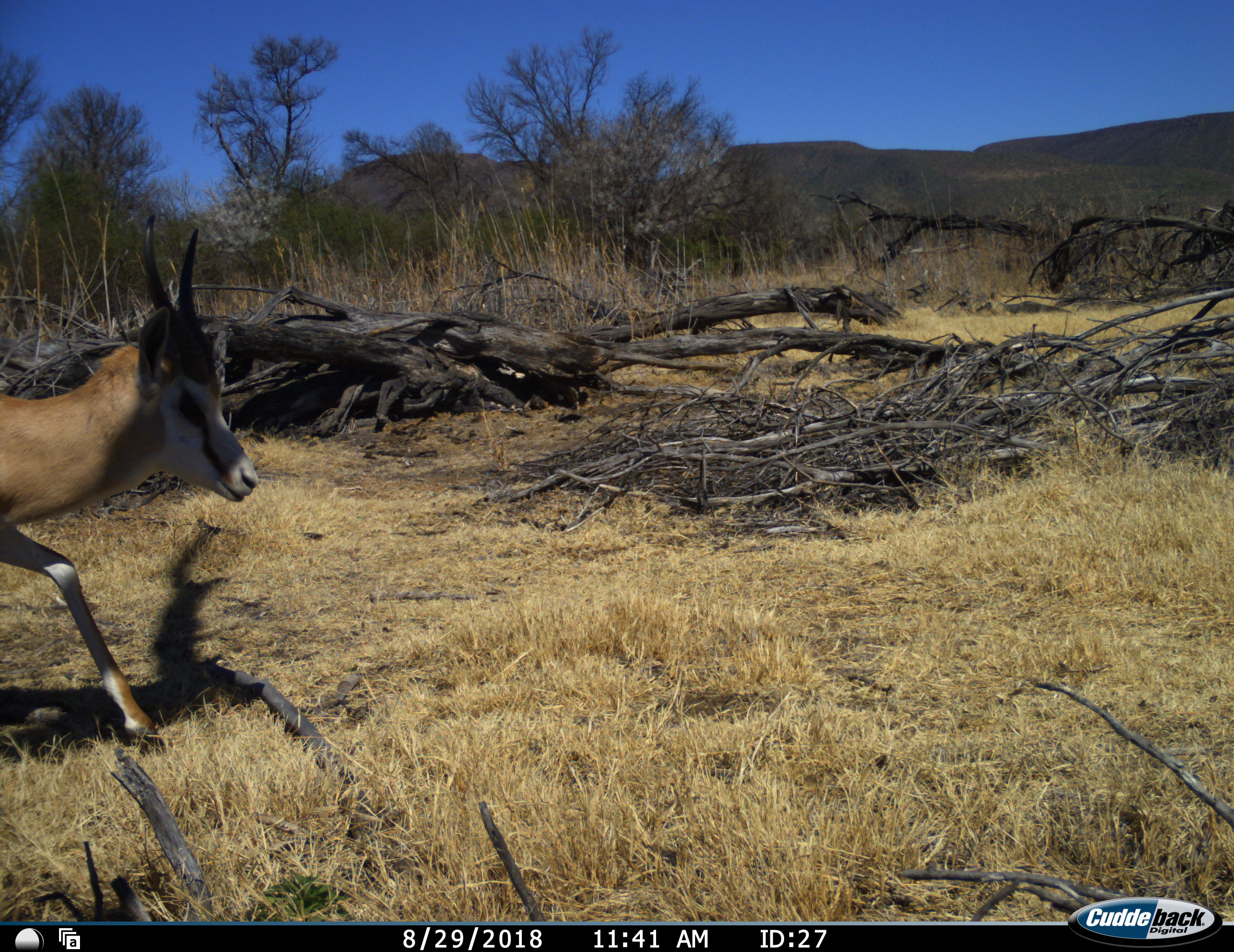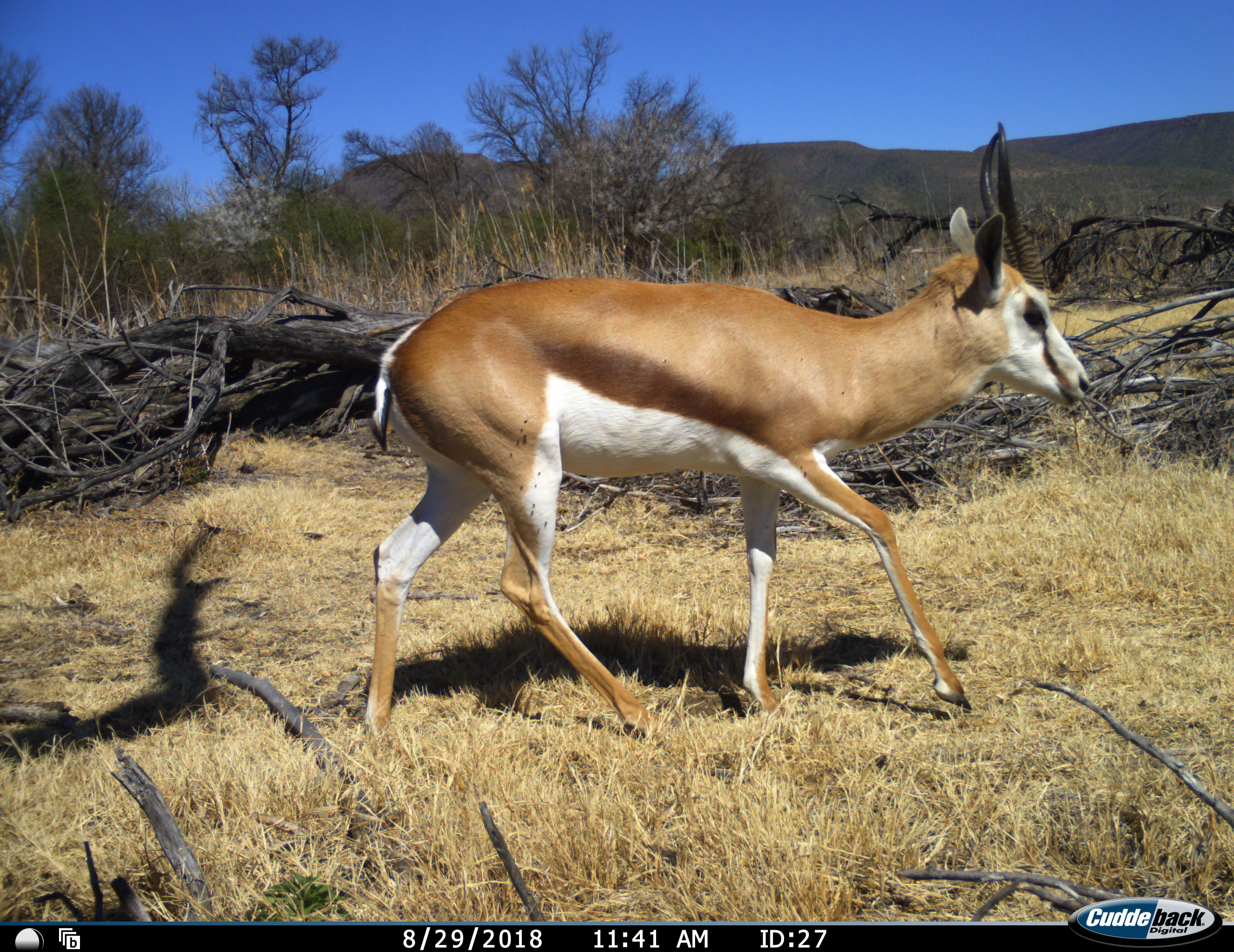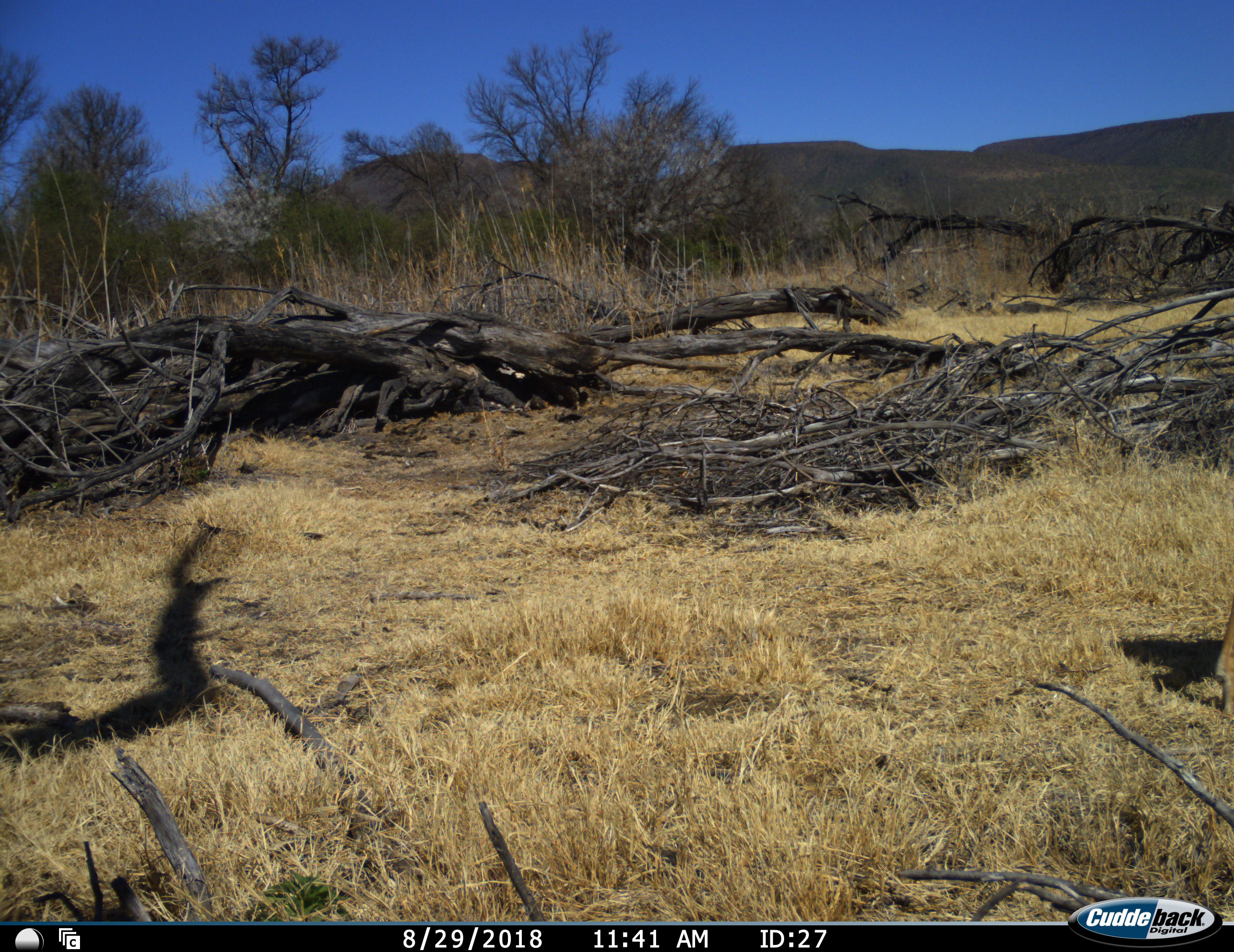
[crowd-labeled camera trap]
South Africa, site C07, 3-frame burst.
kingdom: Animalia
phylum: Chordata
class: Mammalia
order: Artiodactyla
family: Bovidae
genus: Antidorcas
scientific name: Antidorcas marsupialis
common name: springbok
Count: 1.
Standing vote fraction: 0%.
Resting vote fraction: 0%.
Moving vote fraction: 100%.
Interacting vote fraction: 0%.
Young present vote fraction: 0%.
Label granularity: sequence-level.